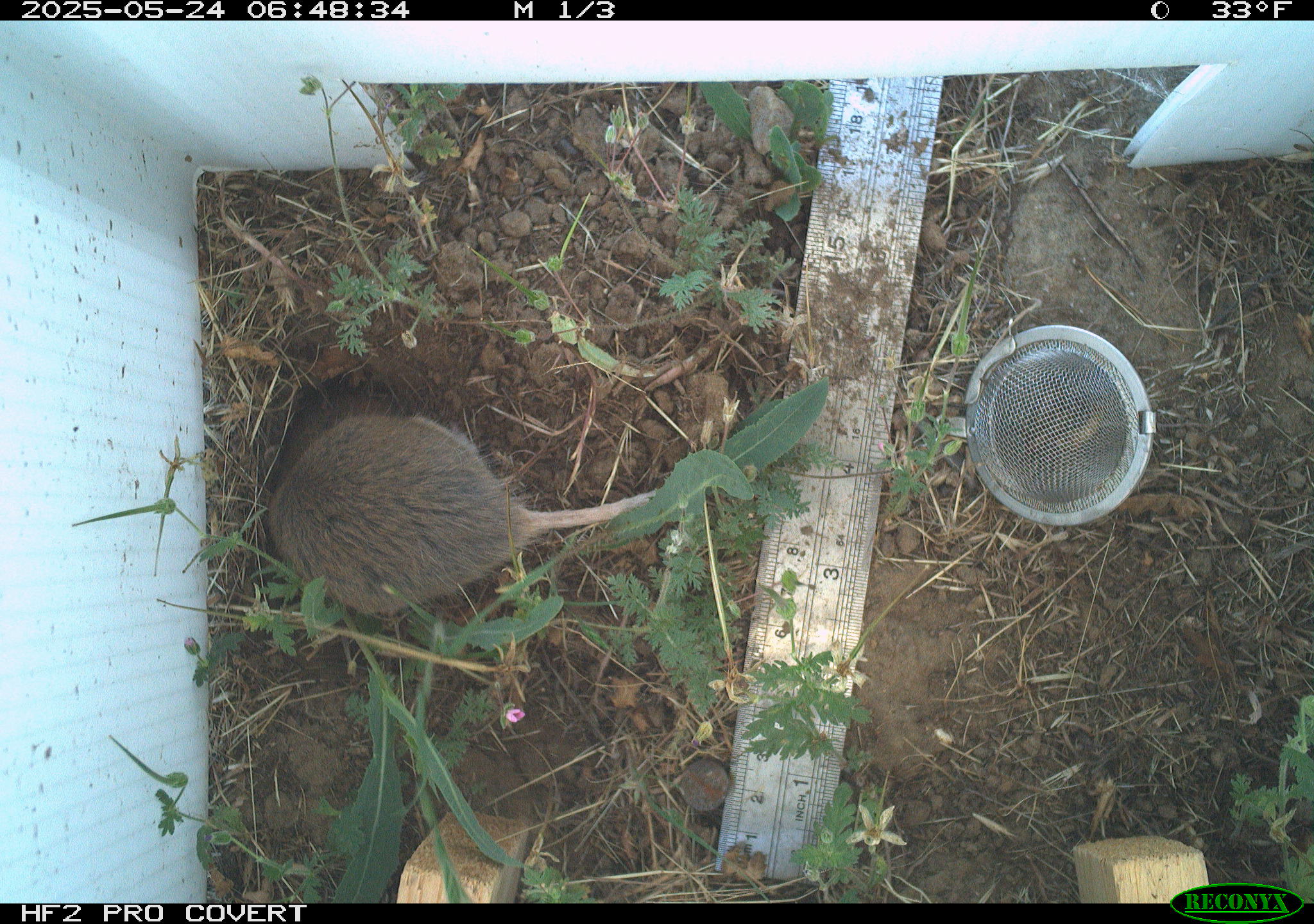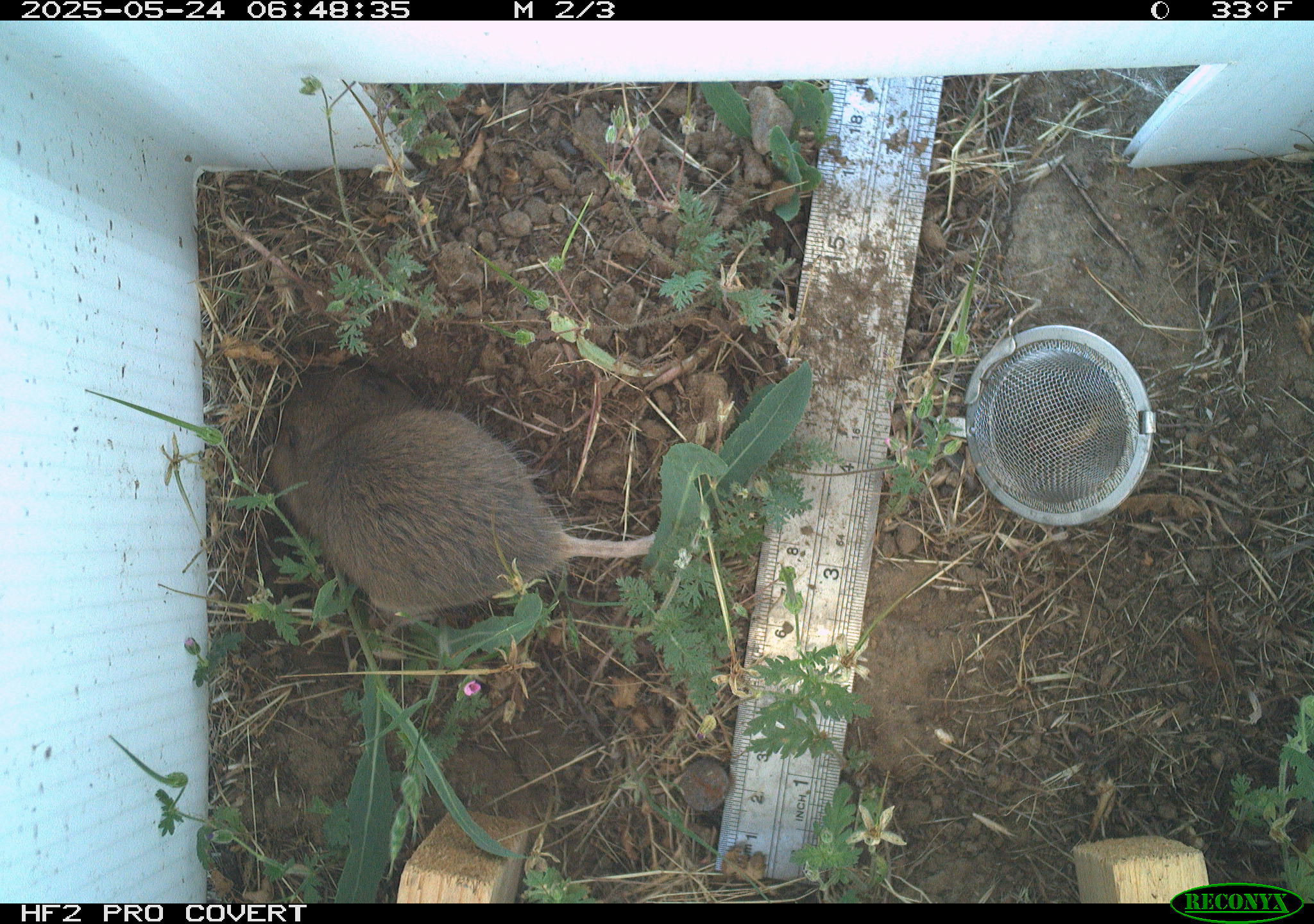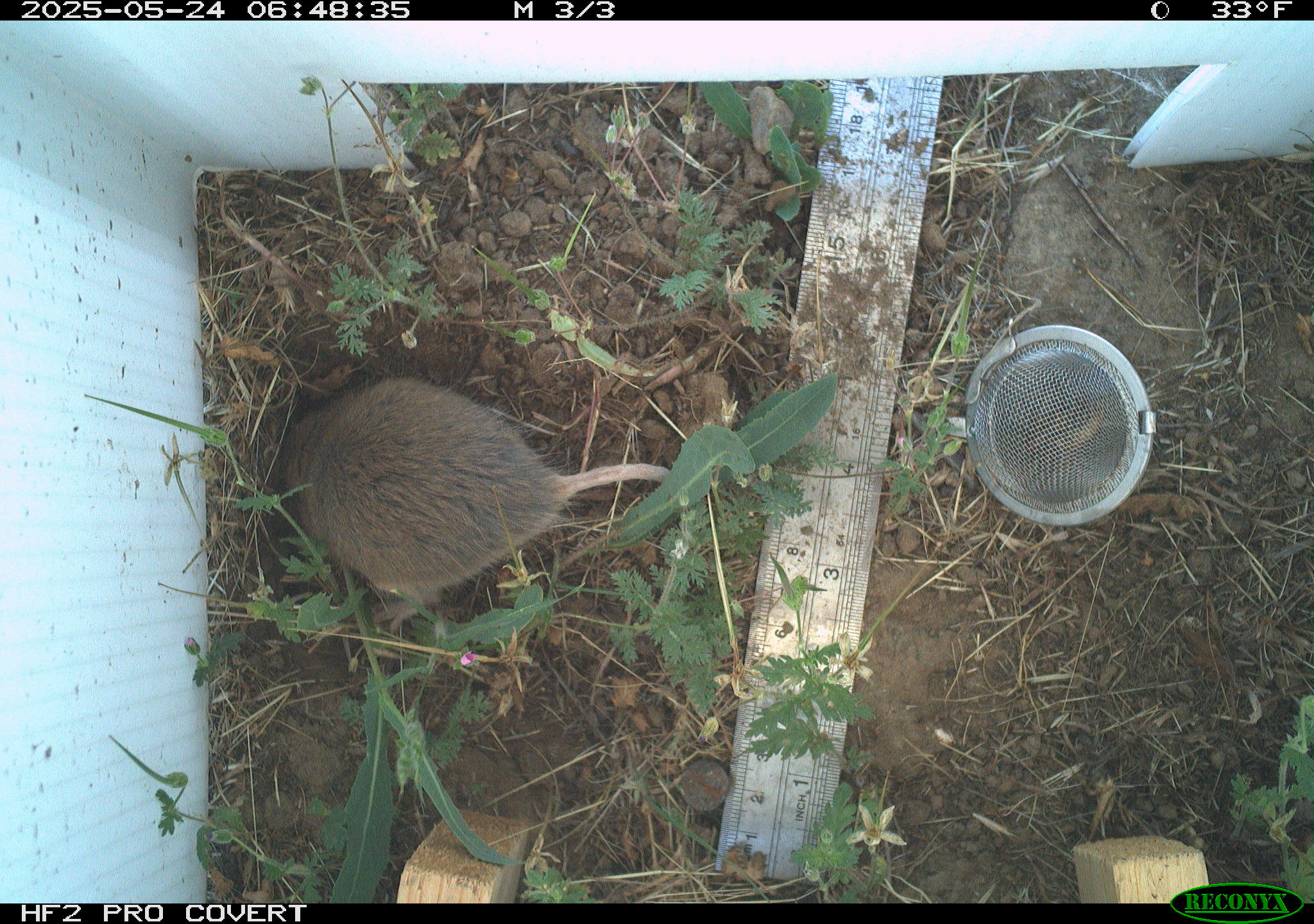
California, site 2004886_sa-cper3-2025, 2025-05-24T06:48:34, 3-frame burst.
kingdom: Animalia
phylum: Chordata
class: Mammalia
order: Rodentia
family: Cricetidae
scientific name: Arvicolinae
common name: voles, lemmings, and muskrats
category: arvicolinae subfamily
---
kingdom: Animalia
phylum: Chordata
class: Mammalia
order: Rodentia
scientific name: Rodentia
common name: rodent